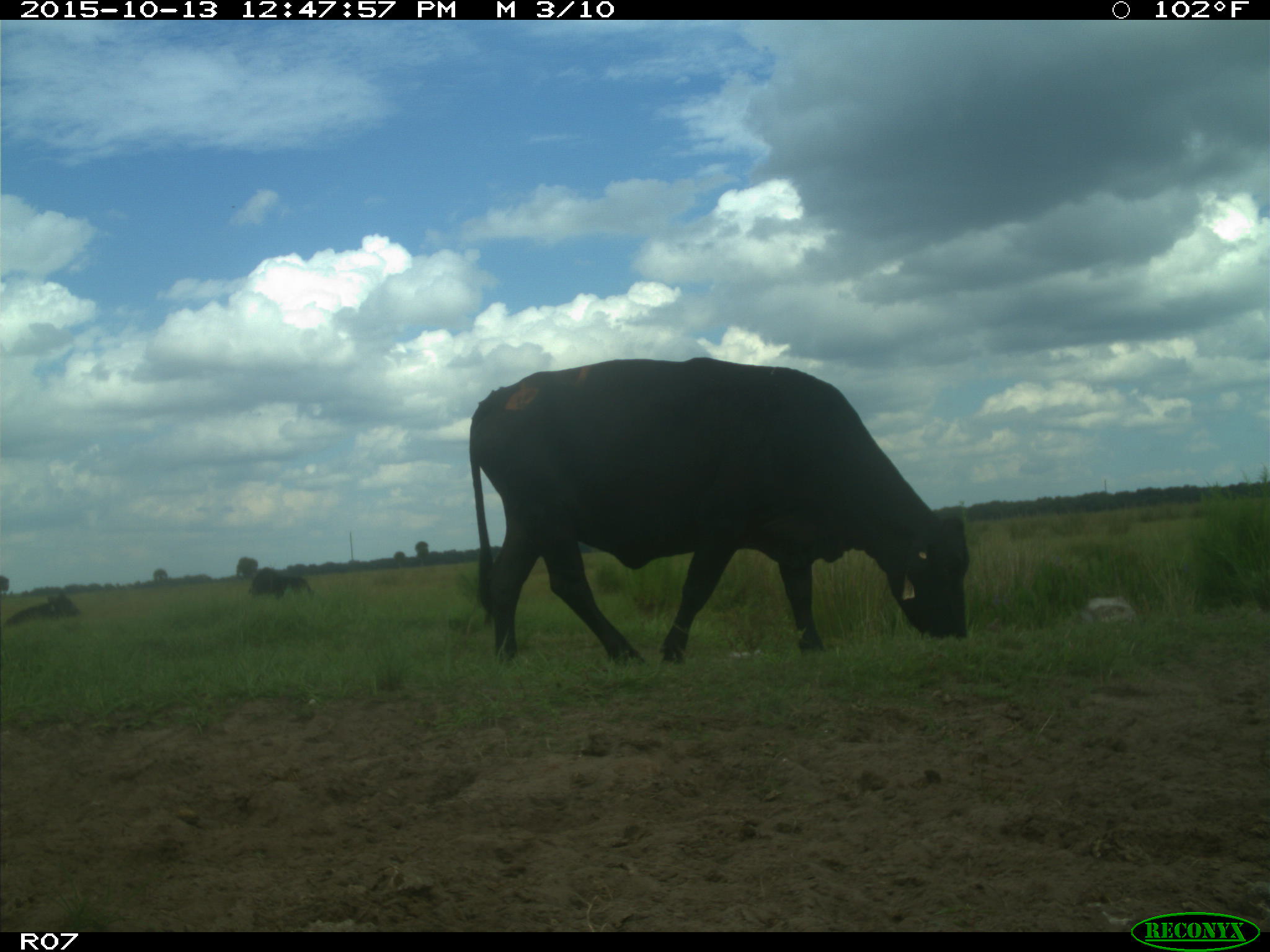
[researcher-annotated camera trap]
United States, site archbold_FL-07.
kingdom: Animalia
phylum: Chordata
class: Mammalia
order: Artiodactyla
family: Bovidae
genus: Bos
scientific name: Bos taurus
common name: domestic cow